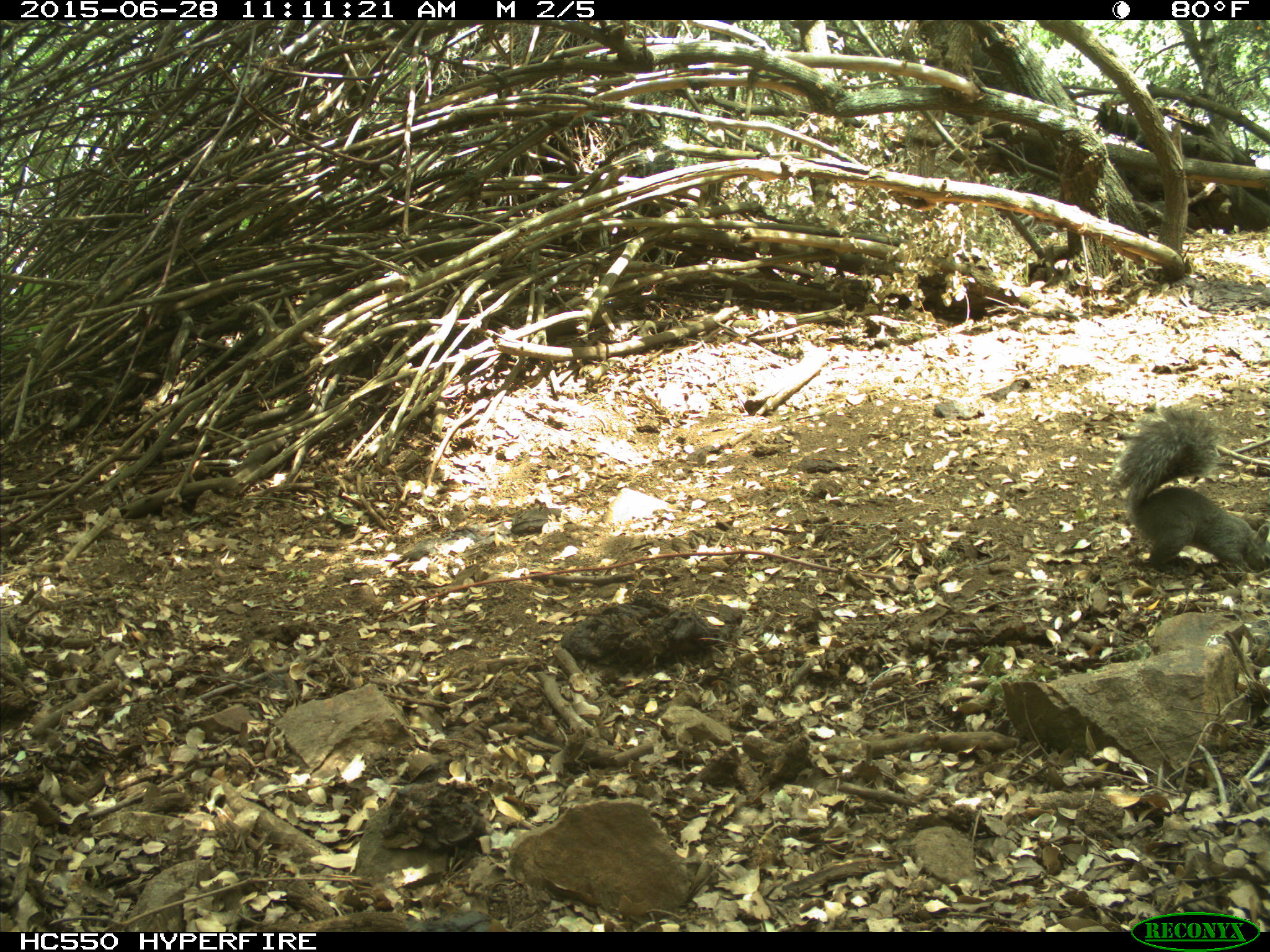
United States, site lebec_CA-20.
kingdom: Animalia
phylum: Chordata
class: Mammalia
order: Rodentia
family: Sciuridae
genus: Sciurus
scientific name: Sciurus carolinensis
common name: eastern gray squirrel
Sciurus carolinensis (eastern gray squirrel).